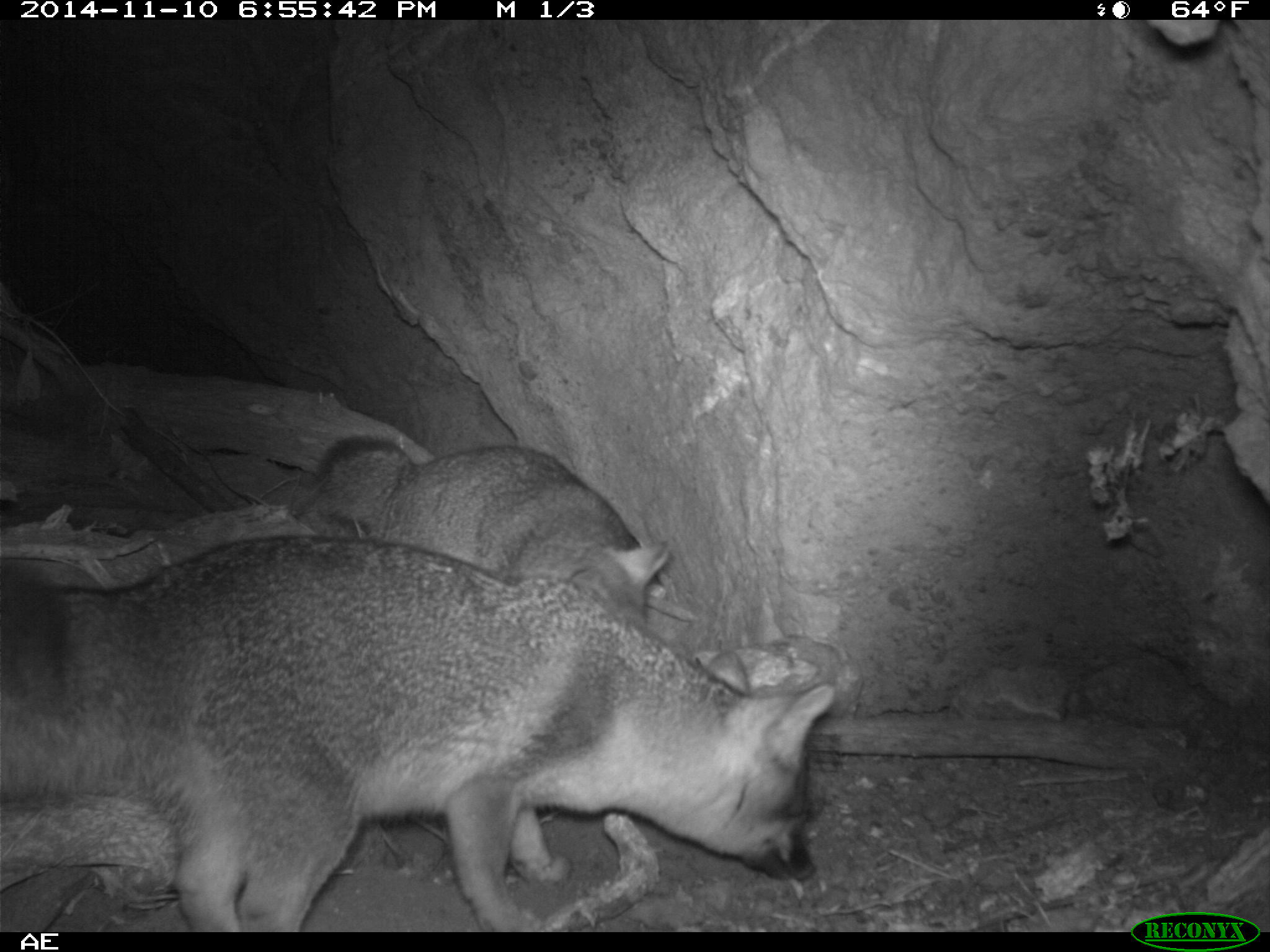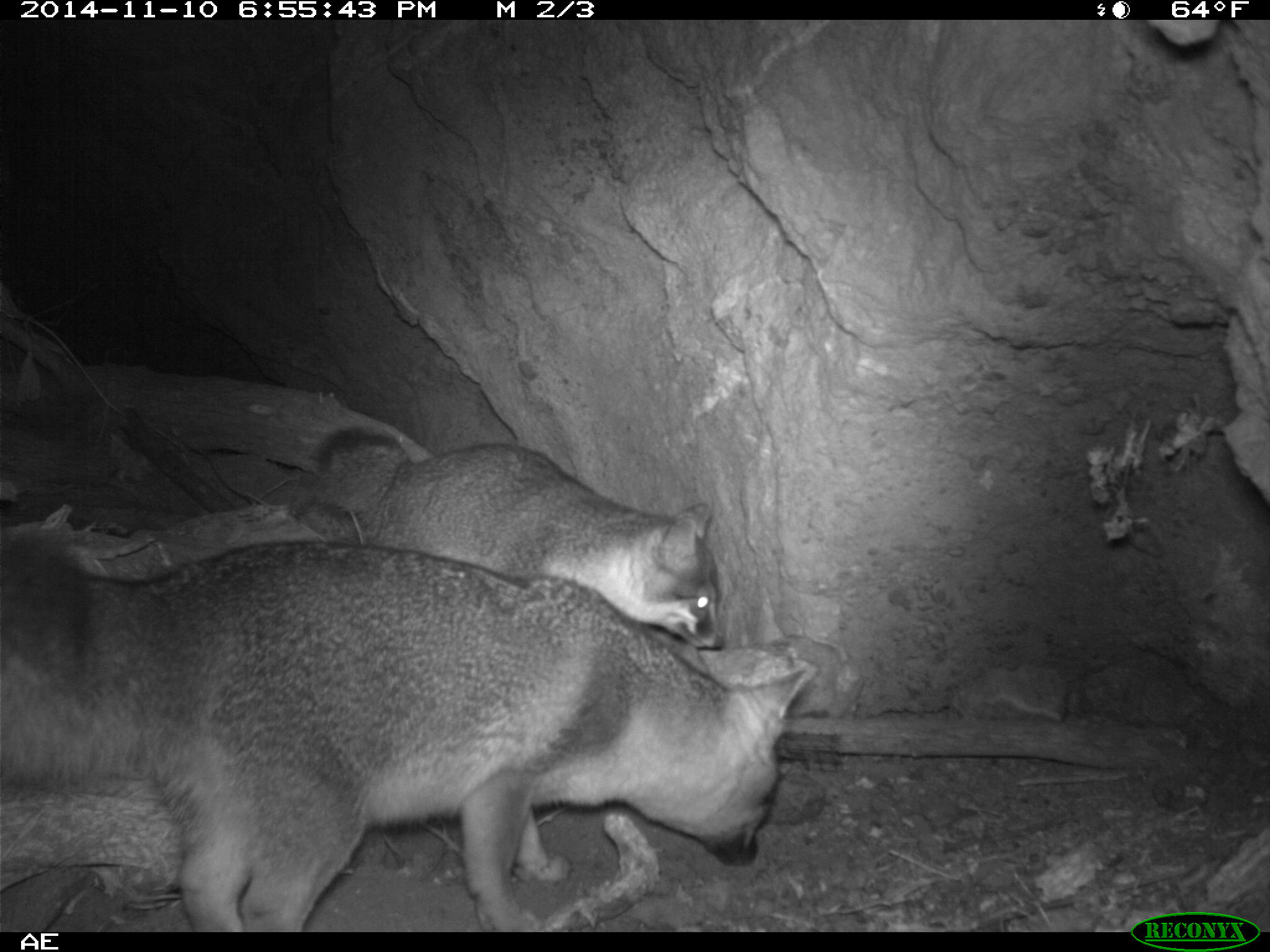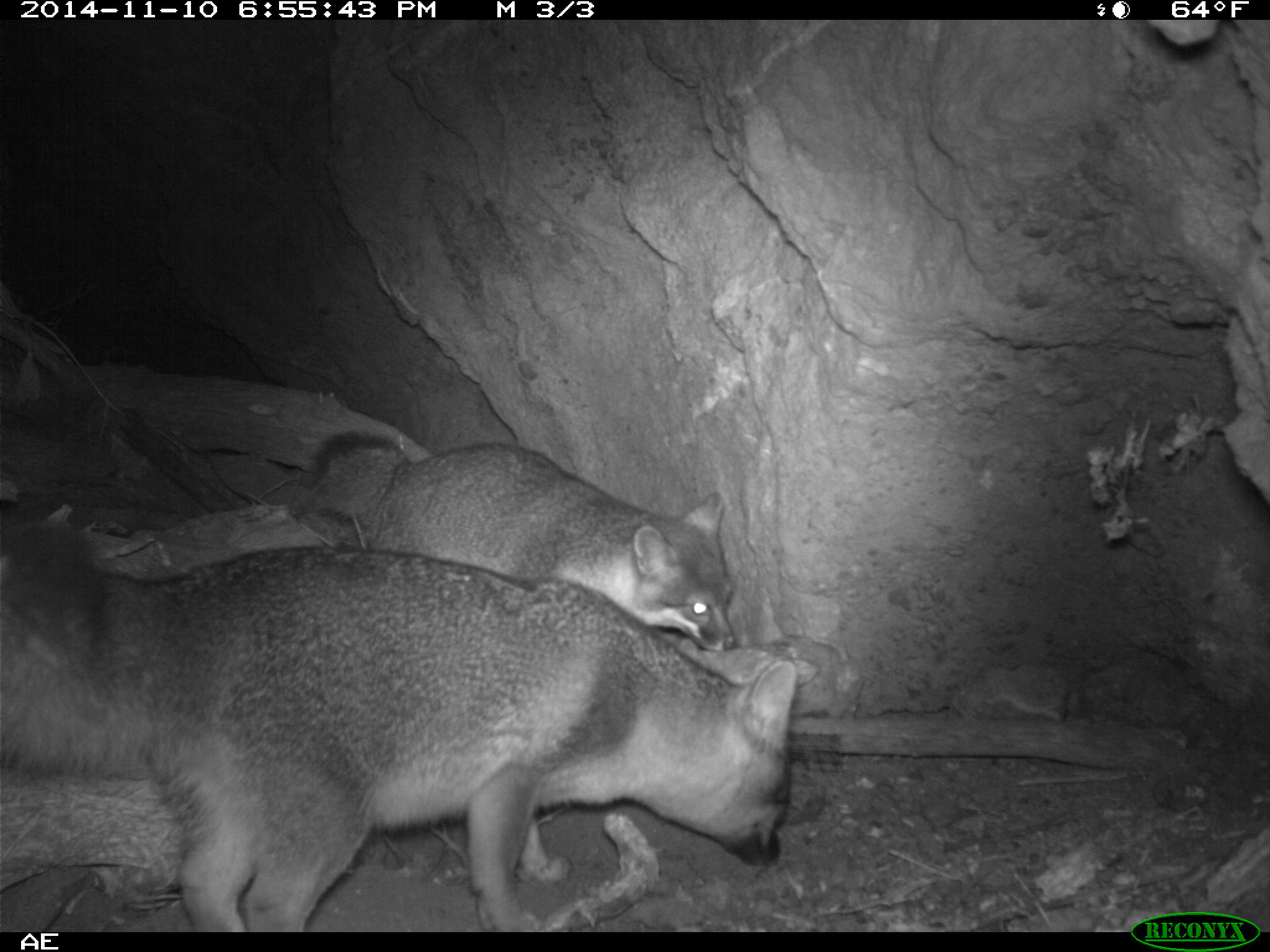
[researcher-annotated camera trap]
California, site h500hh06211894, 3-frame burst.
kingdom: Animalia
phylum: Chordata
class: Mammalia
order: Carnivora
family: Canidae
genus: Urocyon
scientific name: Urocyon littoralis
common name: island fox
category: fox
Fox (island fox) (Urocyon littoralis).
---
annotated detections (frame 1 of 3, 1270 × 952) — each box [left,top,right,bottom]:
fox: [0,534,833,932]; [317,435,668,631]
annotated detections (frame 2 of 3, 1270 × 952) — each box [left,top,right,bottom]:
fox: [0,534,819,933]; [289,426,723,649]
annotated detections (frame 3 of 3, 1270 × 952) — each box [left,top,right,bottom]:
fox: [0,519,796,932]; [307,430,737,651]